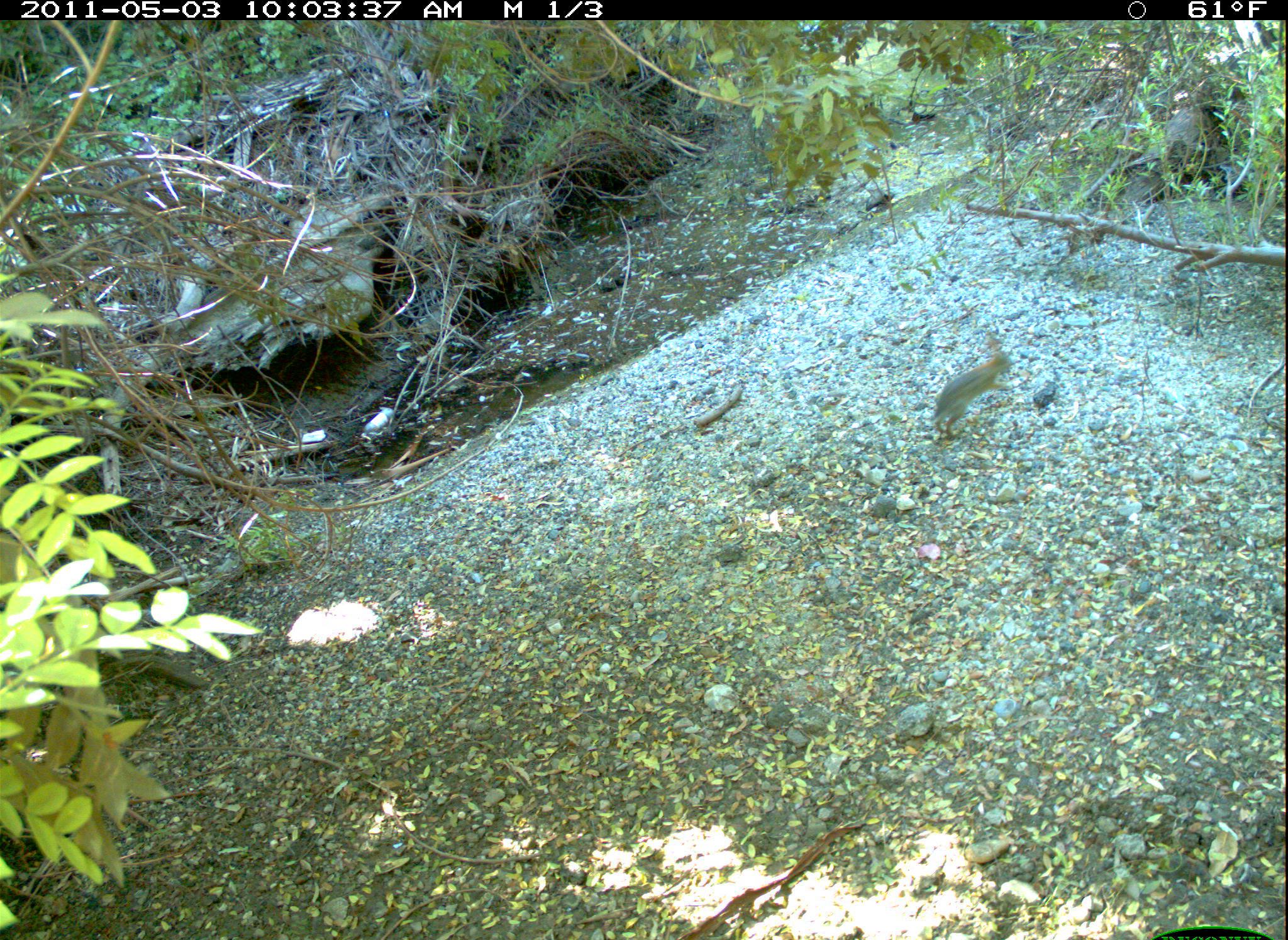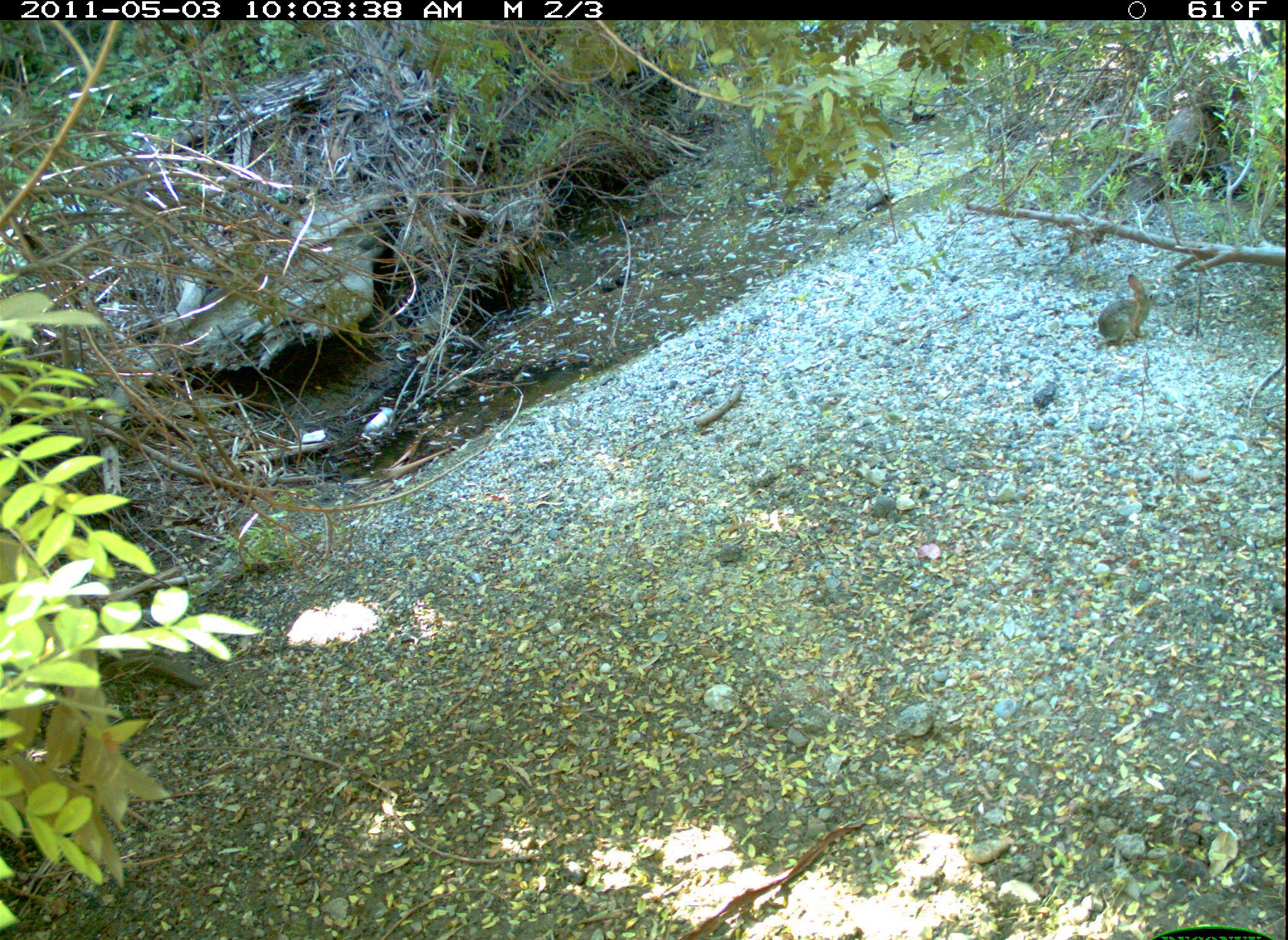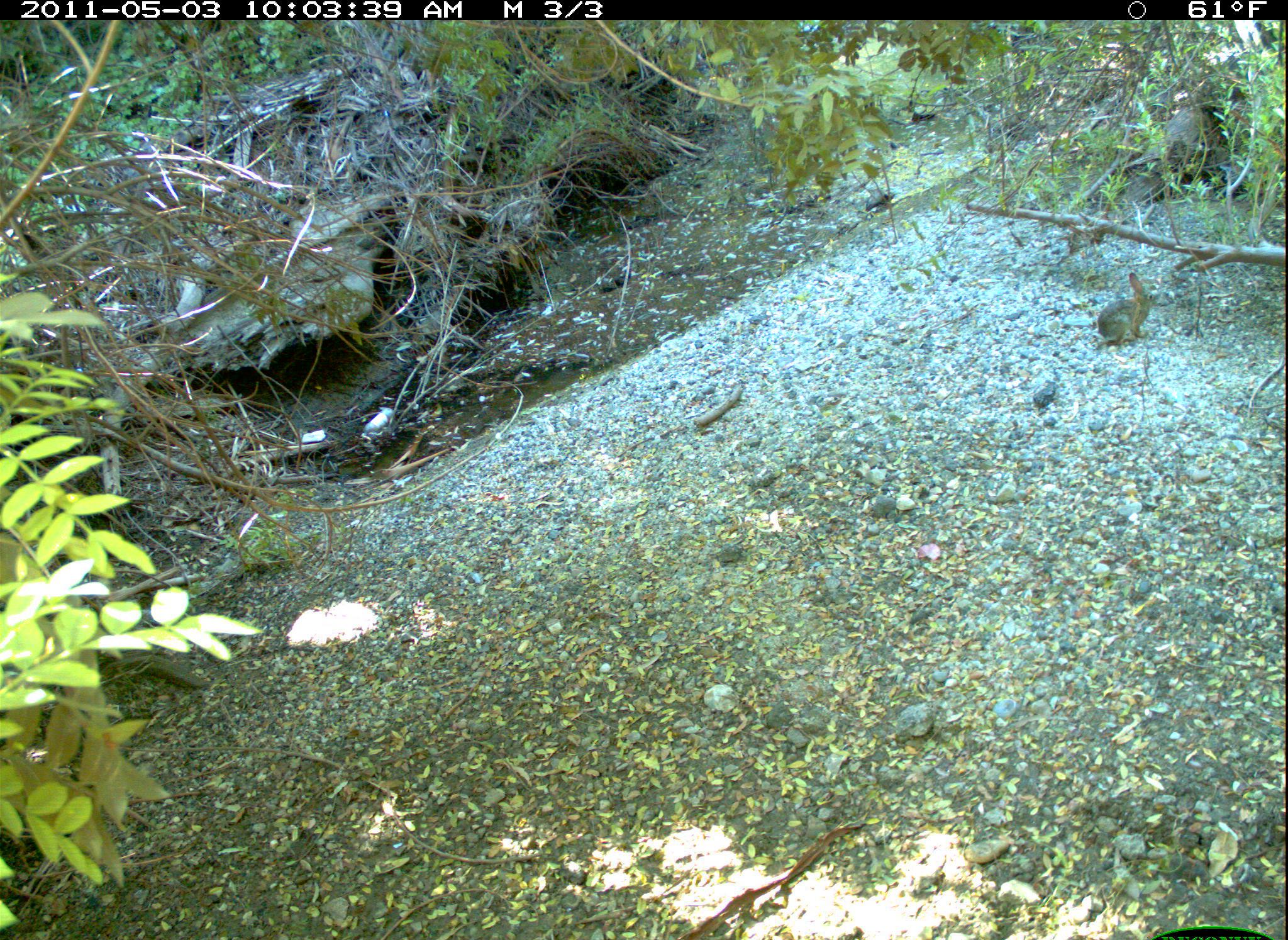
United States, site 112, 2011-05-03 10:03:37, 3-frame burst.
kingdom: Animalia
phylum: Chordata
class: Mammalia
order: Lagomorpha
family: Leporidae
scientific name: Leporidae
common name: rabbits and hares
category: rabbit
Rabbit (rabbits and hares) (Leporidae).